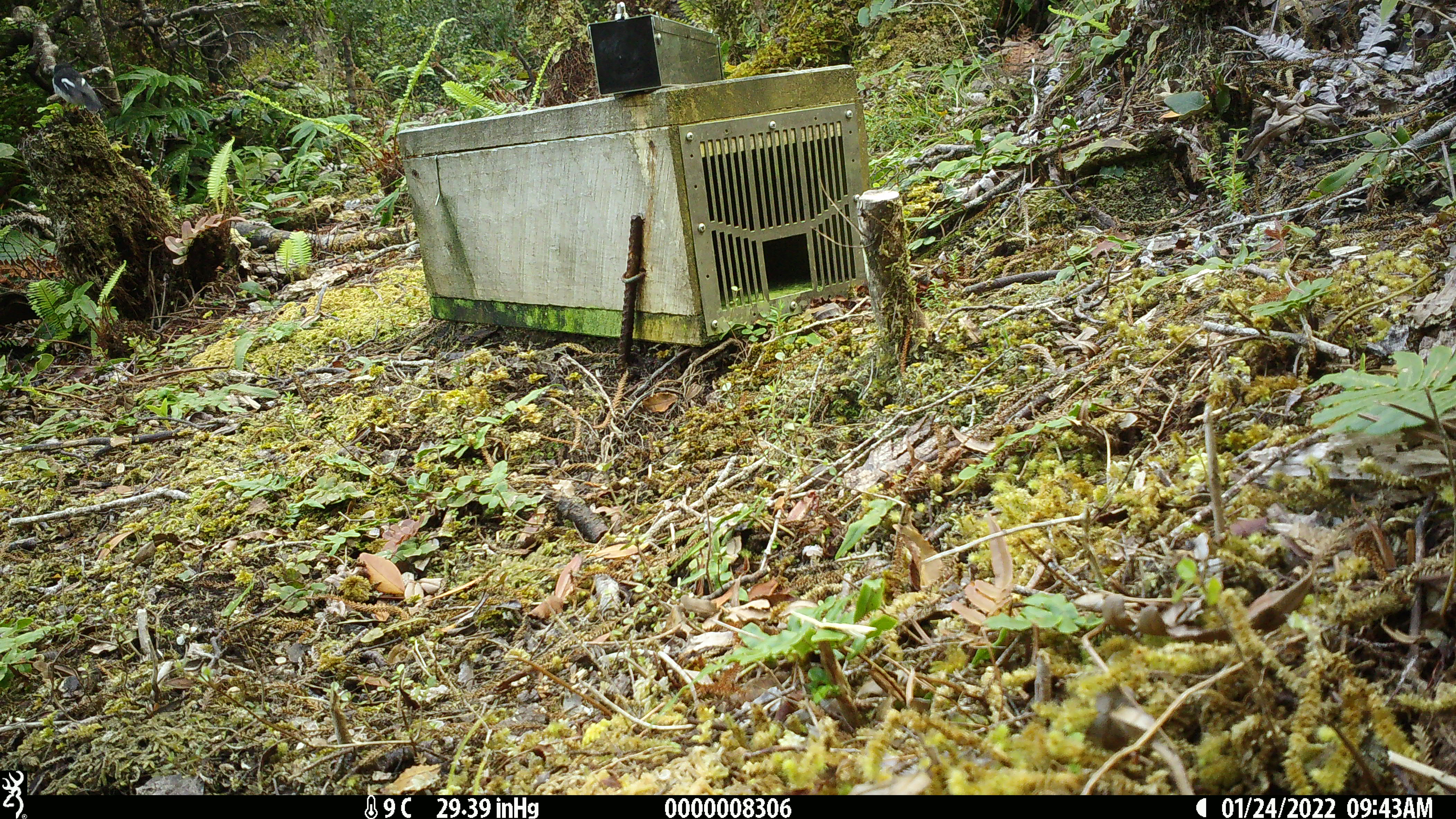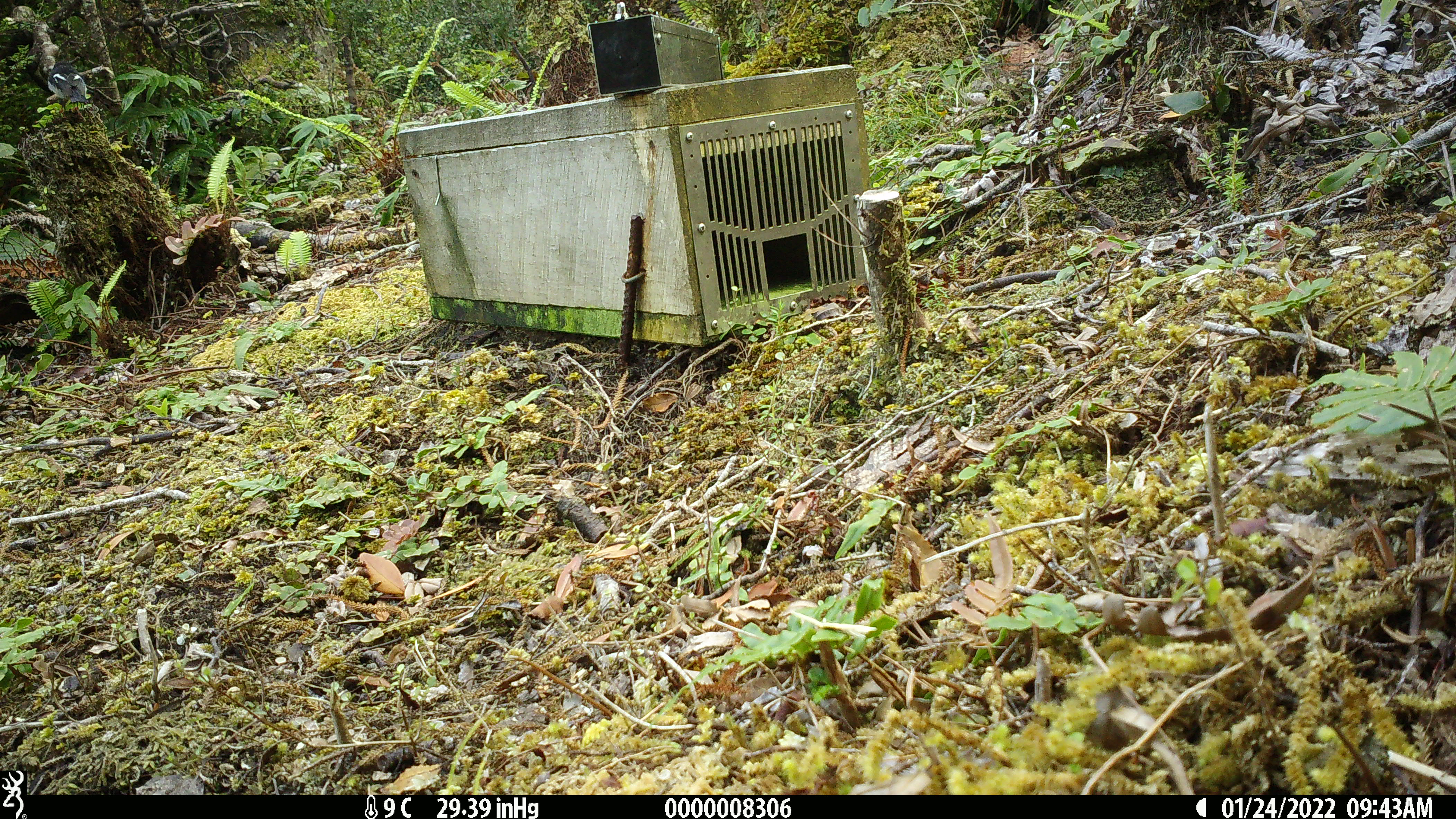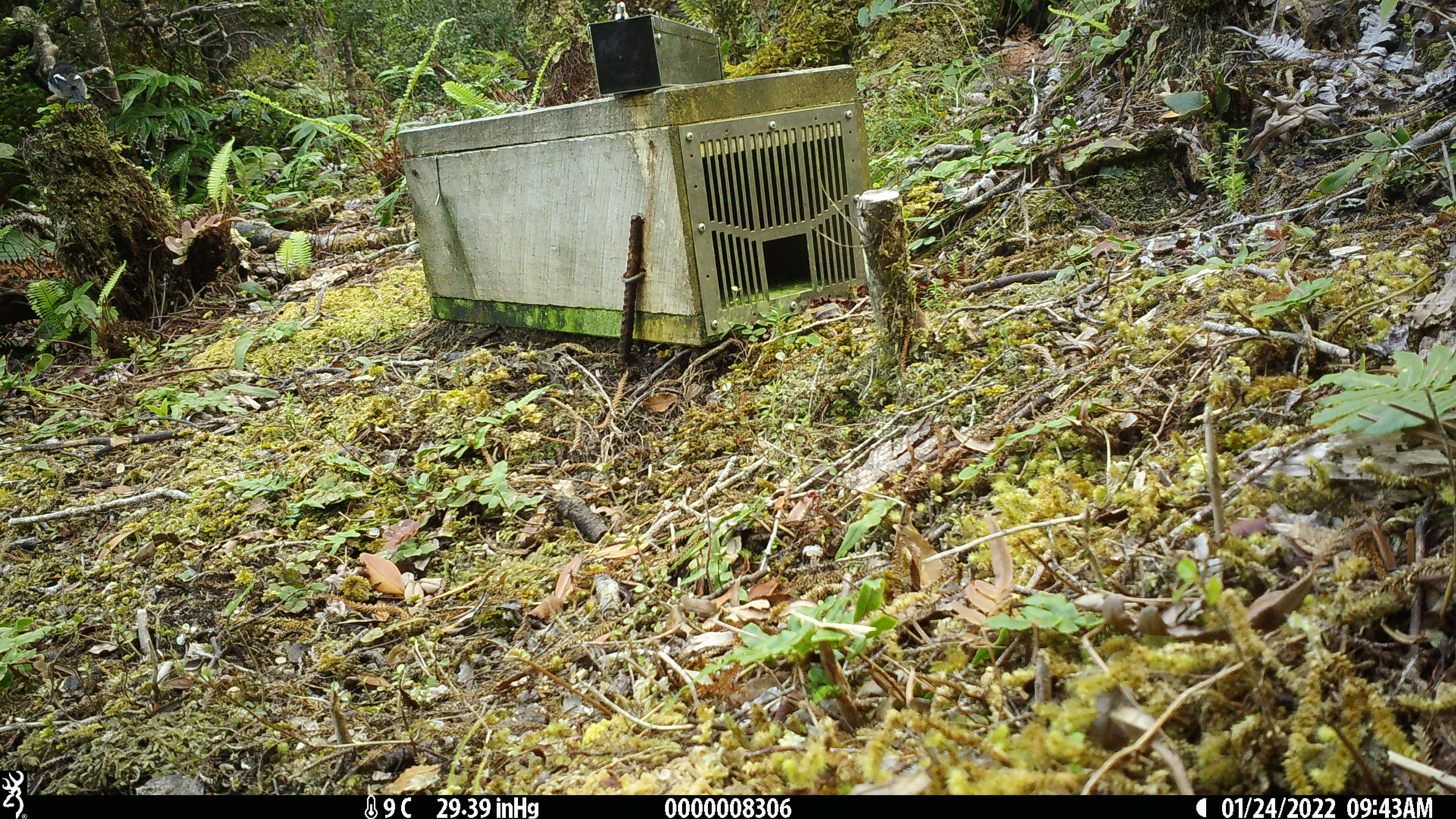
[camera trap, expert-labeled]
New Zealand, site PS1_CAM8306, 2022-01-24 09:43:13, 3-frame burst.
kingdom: Animalia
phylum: Chordata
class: Aves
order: Passeriformes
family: Petroicidae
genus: Petroica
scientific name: Petroica macrocephala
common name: tomtit